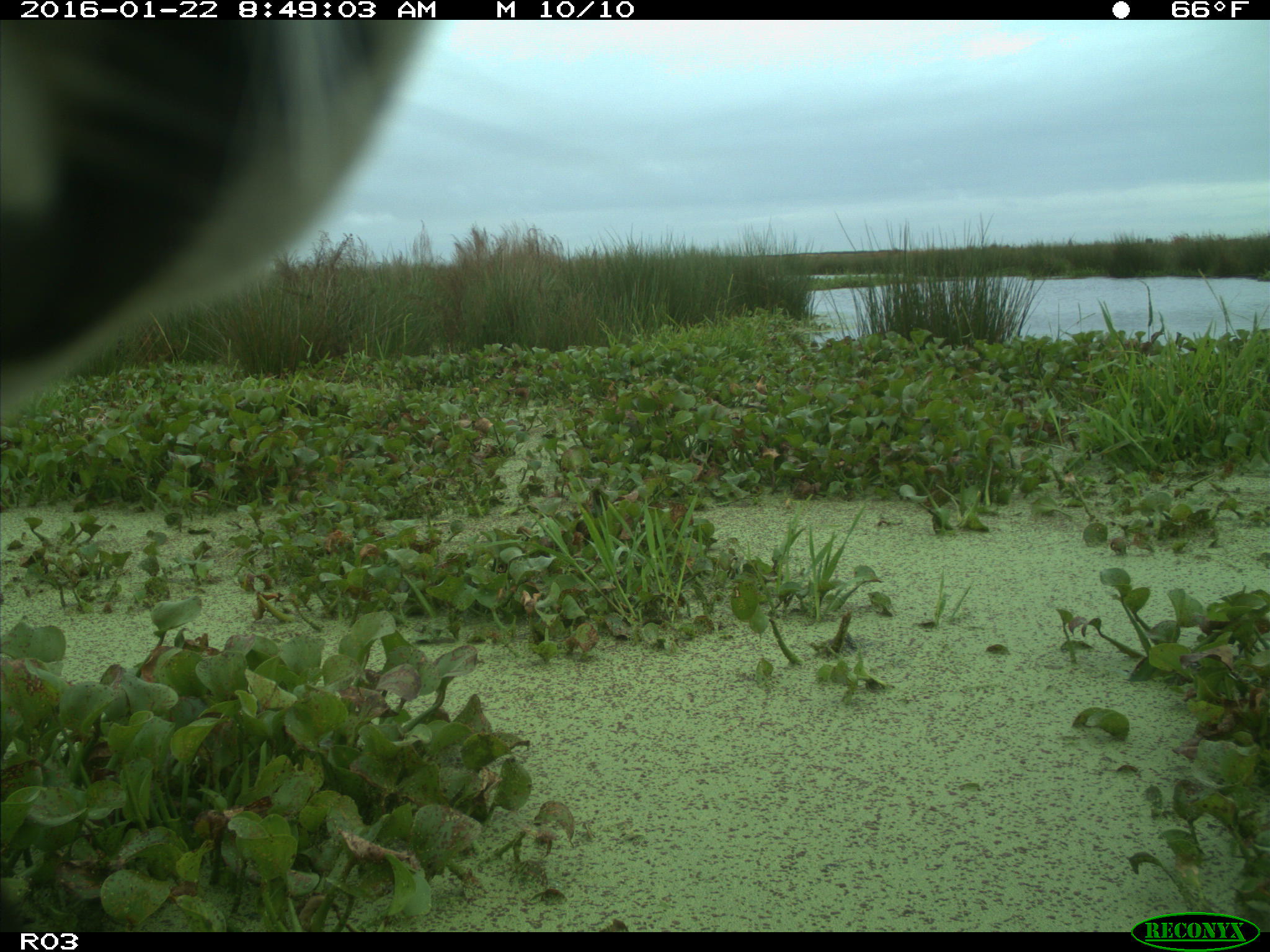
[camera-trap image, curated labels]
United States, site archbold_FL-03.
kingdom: Animalia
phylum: Chordata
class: Mammalia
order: Artiodactyla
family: Bovidae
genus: Bos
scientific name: Bos taurus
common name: domestic cow